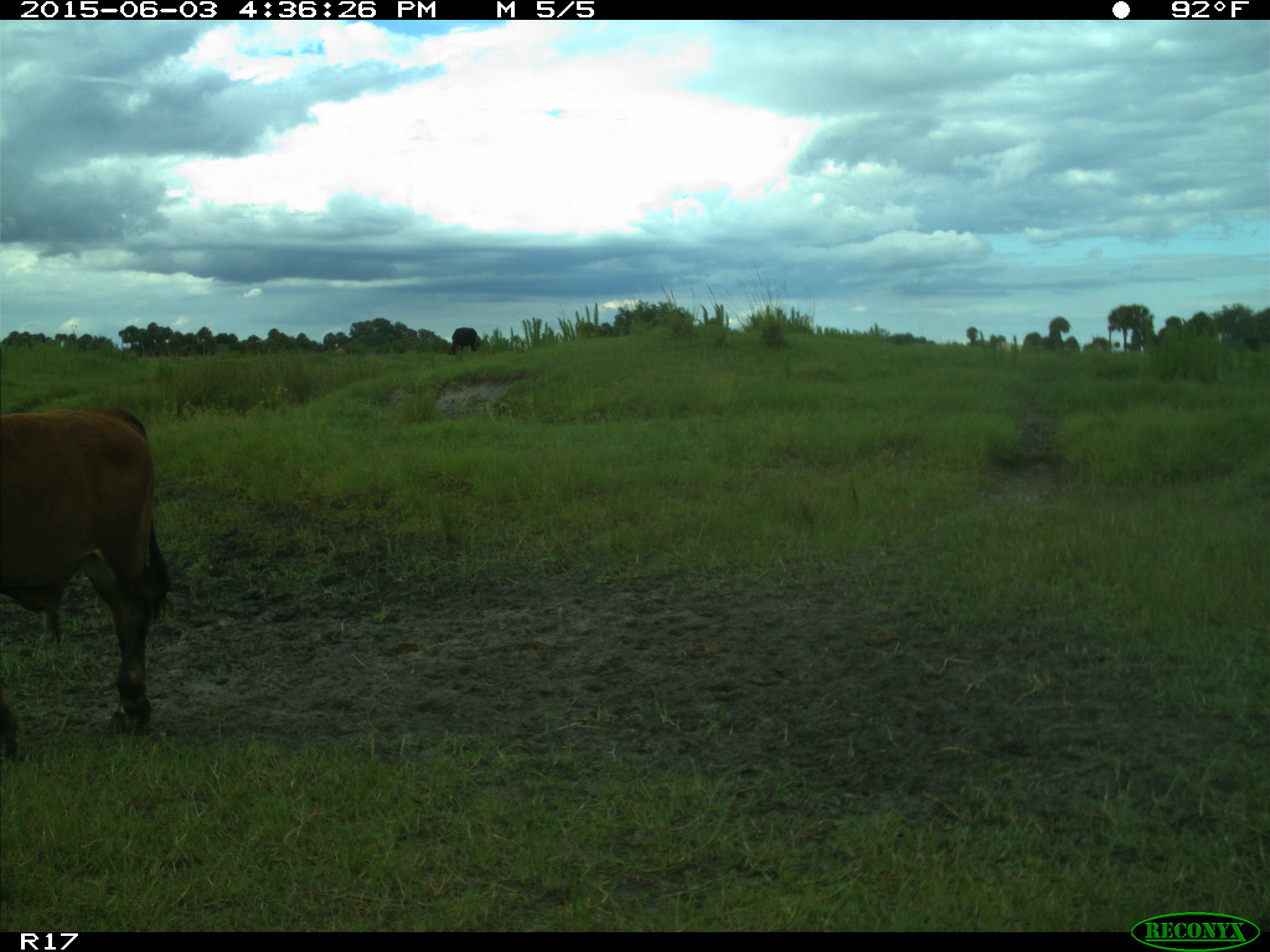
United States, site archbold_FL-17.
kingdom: Animalia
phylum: Chordata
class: Mammalia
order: Artiodactyla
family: Bovidae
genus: Bos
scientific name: Bos taurus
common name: domestic cow